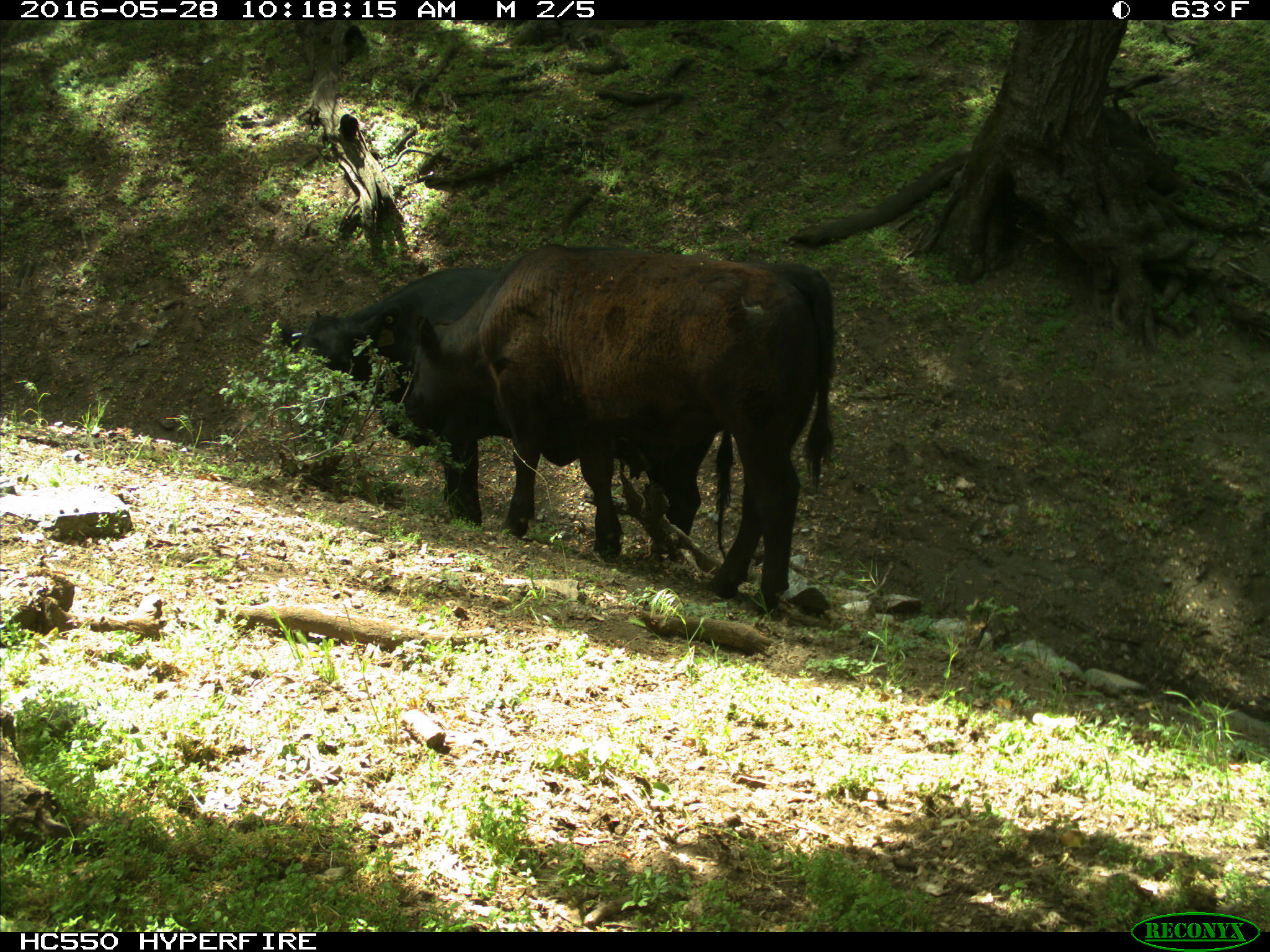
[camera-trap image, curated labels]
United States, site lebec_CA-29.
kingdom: Animalia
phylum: Chordata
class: Mammalia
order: Artiodactyla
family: Bovidae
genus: Bos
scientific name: Bos taurus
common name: domestic cow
Bos taurus (domestic cow).